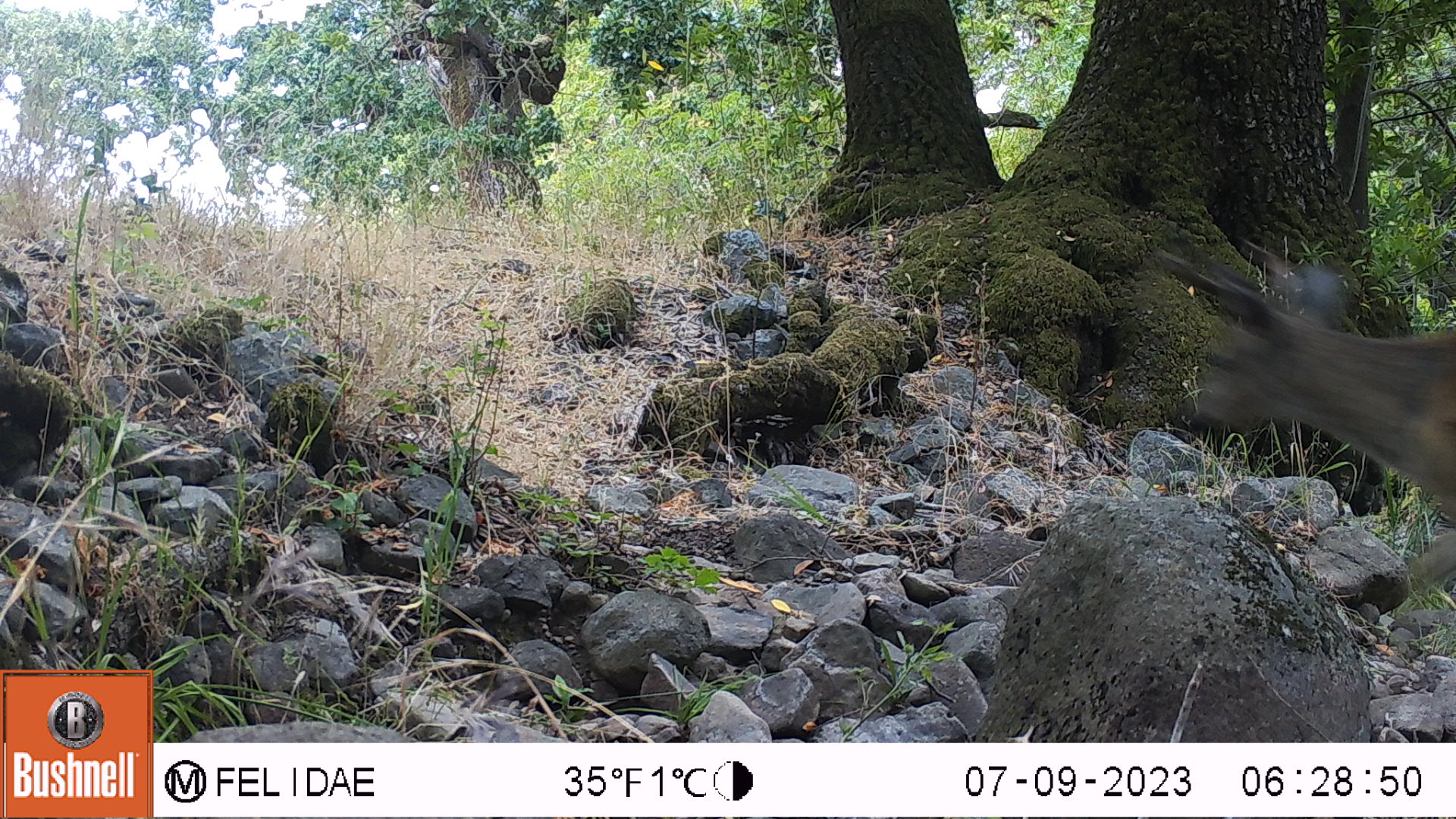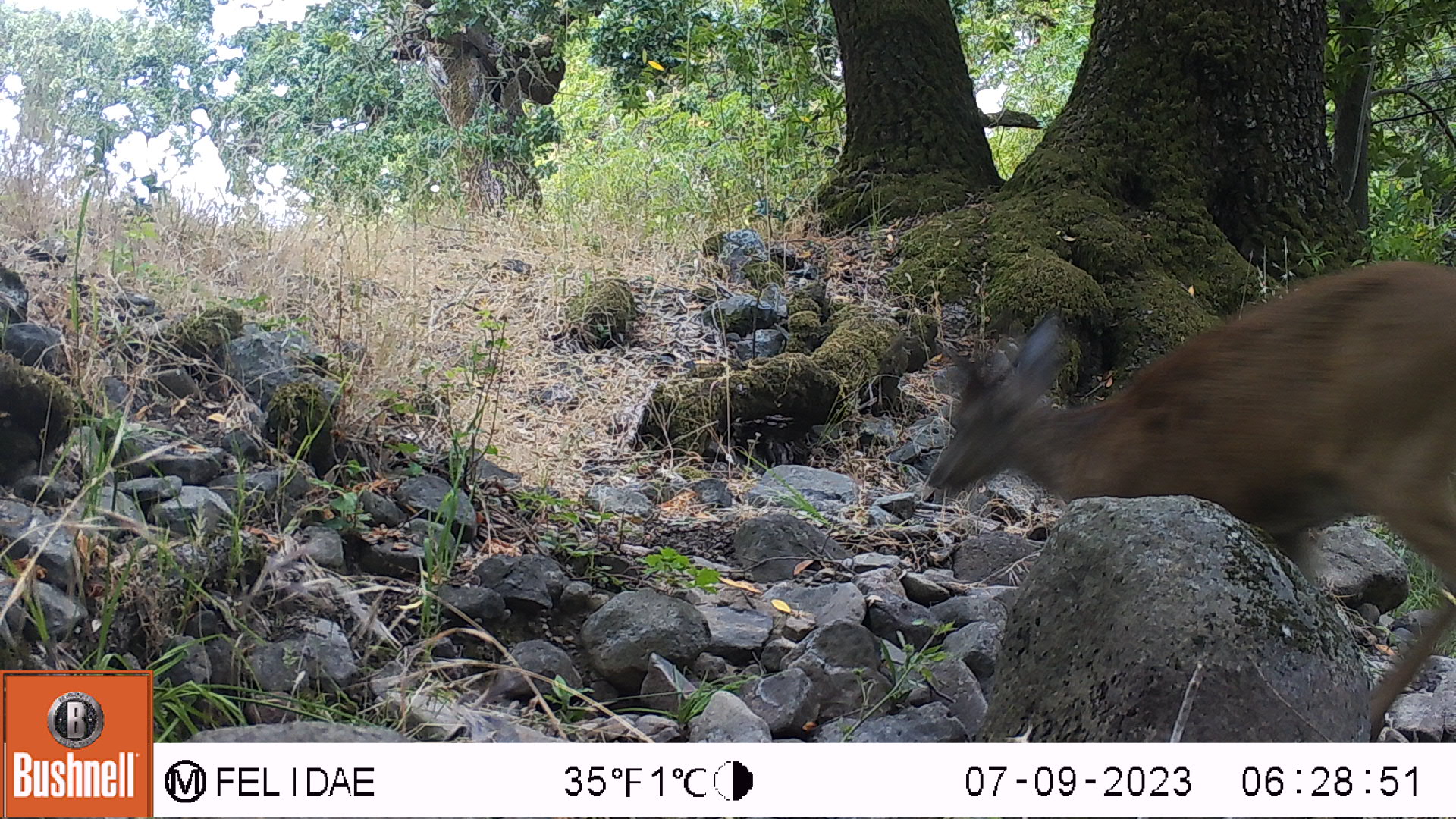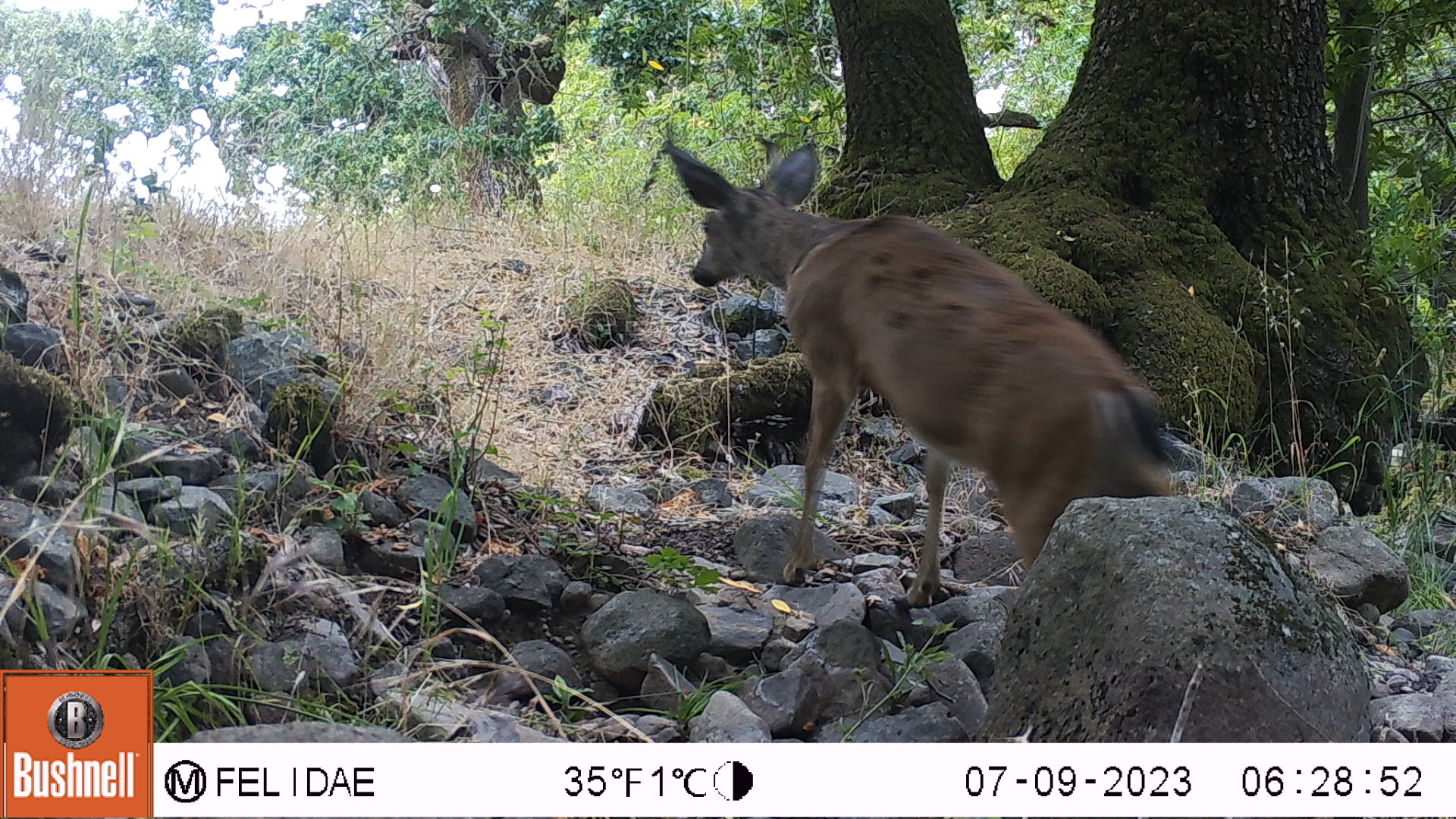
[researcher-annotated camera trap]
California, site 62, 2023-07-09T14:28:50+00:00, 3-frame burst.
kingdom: Animalia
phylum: Chordata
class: Mammalia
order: Artiodactyla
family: Cervidae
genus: Odocoileus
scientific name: Odocoileus hemionus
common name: mule deer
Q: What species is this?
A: Mule deer (Odocoileus hemionus).